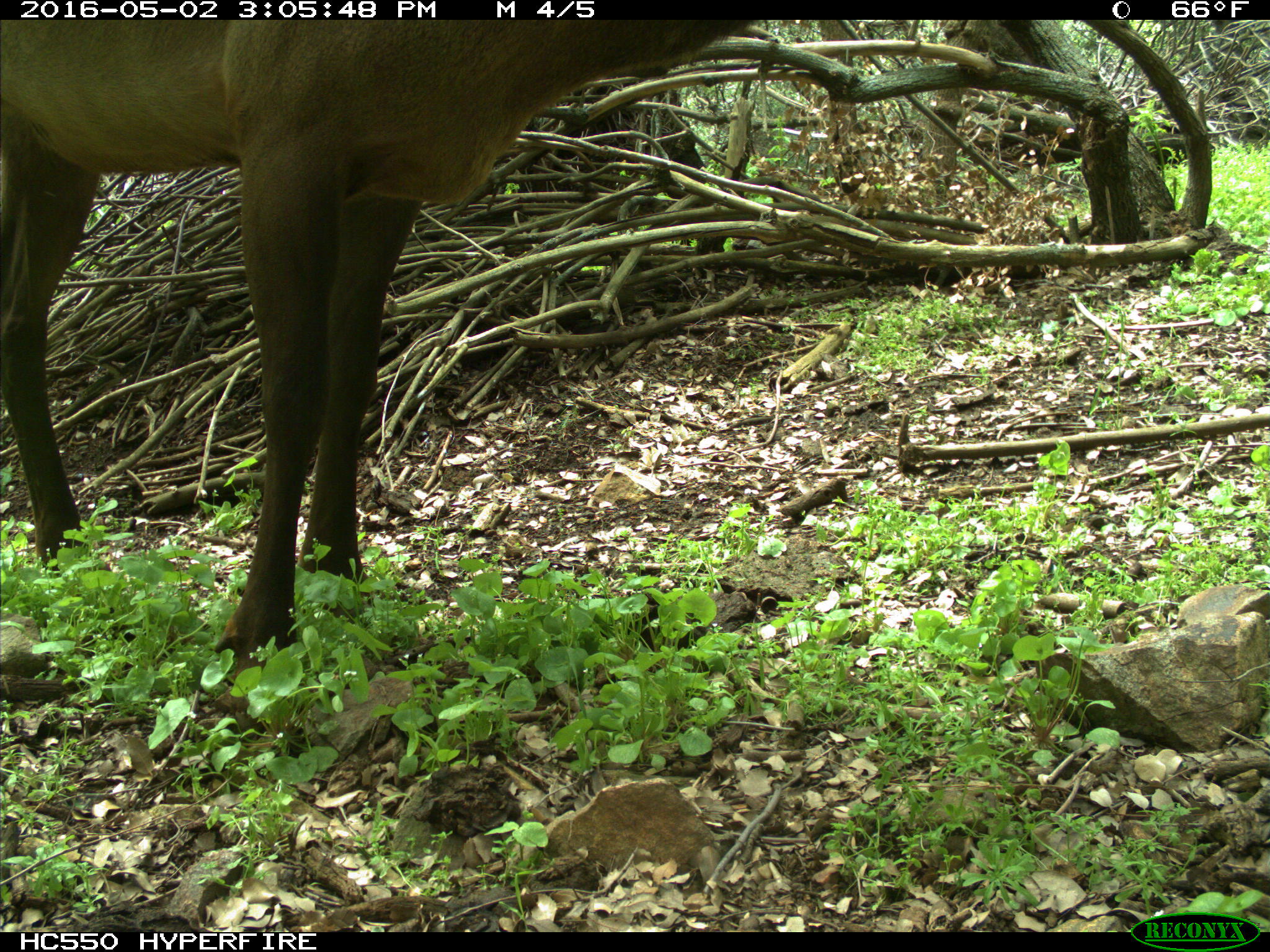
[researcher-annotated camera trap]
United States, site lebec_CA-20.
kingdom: Animalia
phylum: Chordata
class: Mammalia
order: Artiodactyla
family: Cervidae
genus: Cervus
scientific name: Cervus canadensis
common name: elk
Cervus canadensis (elk).